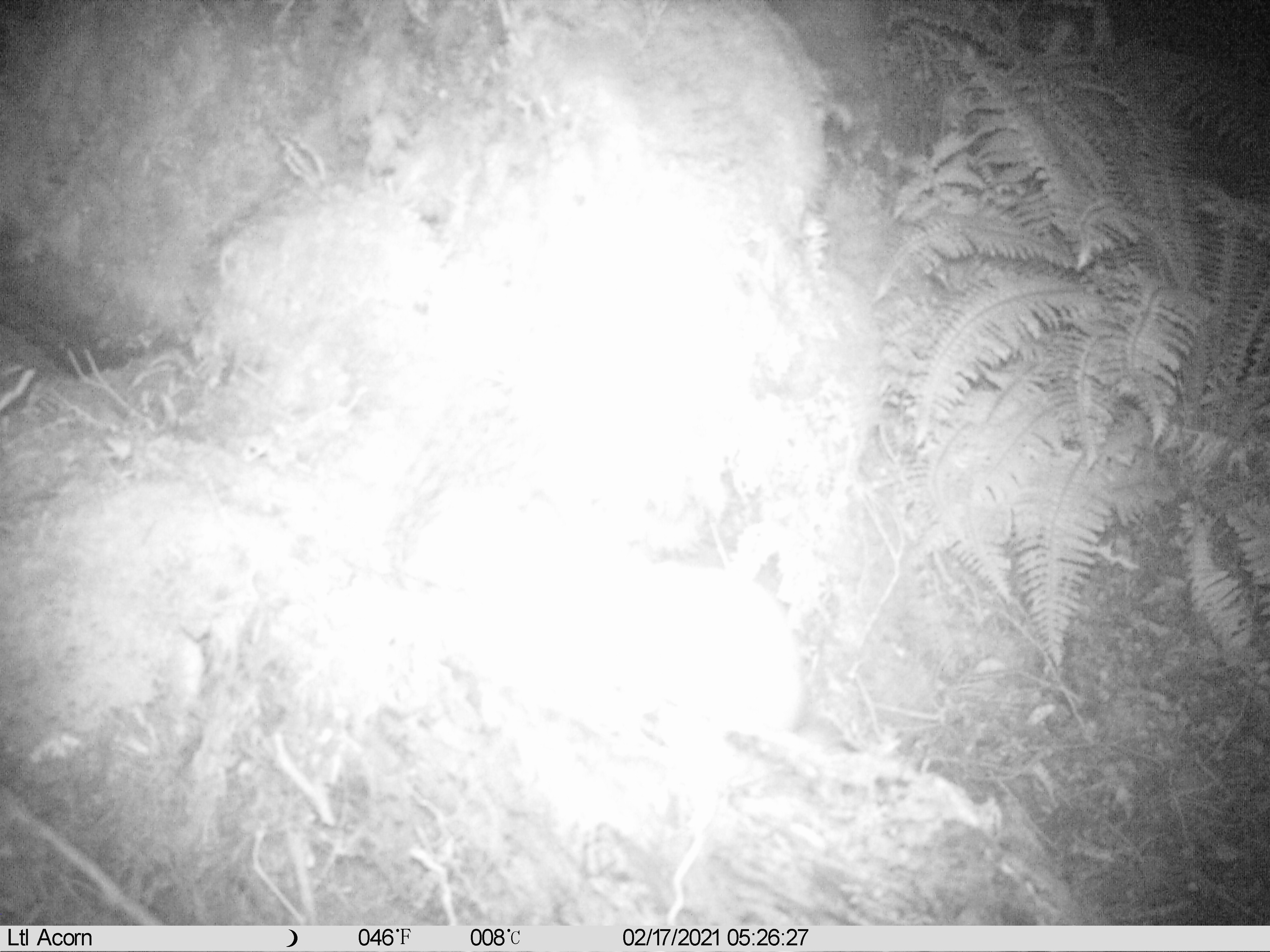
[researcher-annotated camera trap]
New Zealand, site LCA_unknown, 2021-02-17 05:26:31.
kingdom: Animalia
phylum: Chordata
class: Mammalia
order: Carnivora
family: Mustelidae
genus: Mustela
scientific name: Mustela erminea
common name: stoat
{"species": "stoat (Mustela erminea)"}